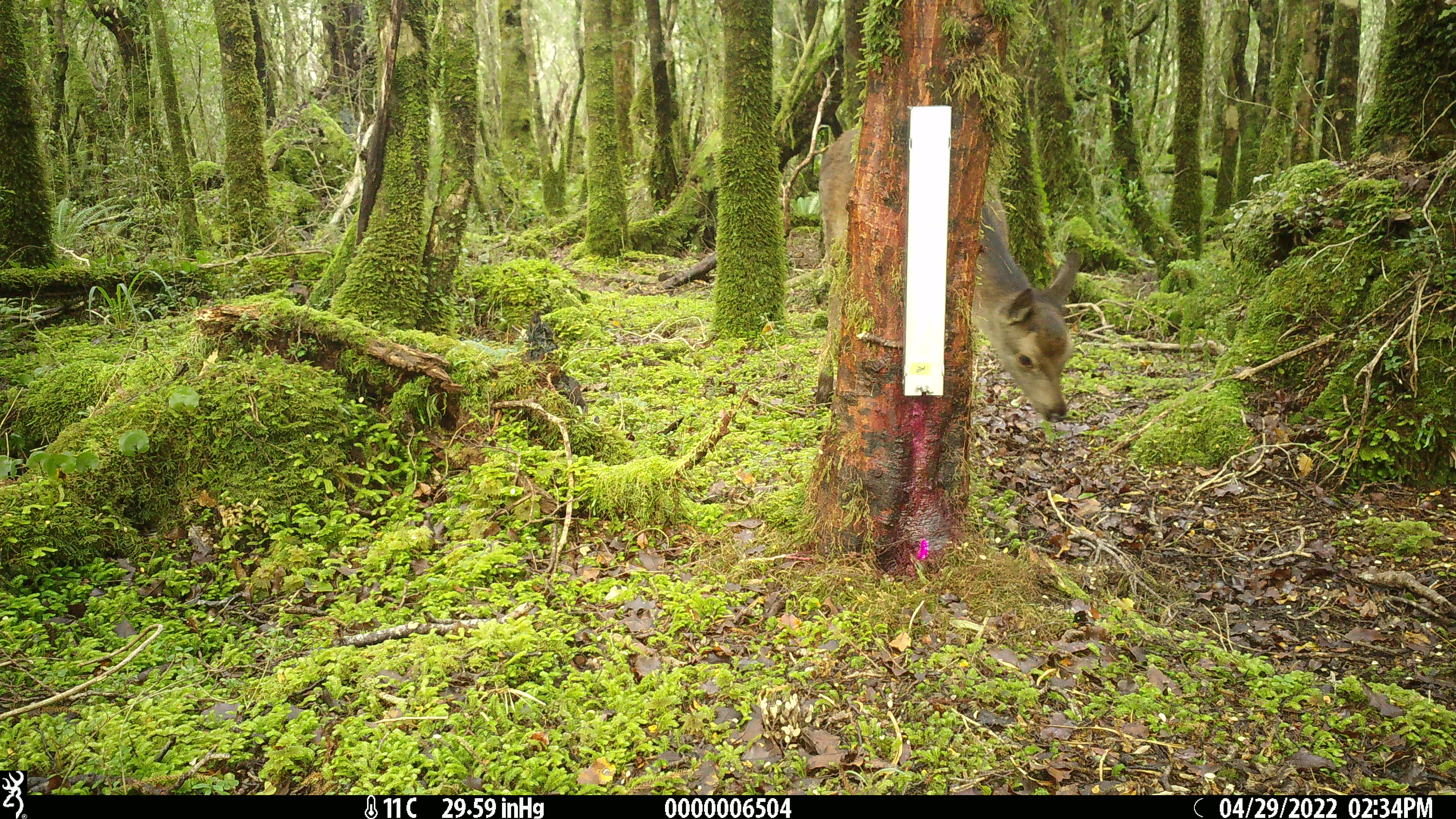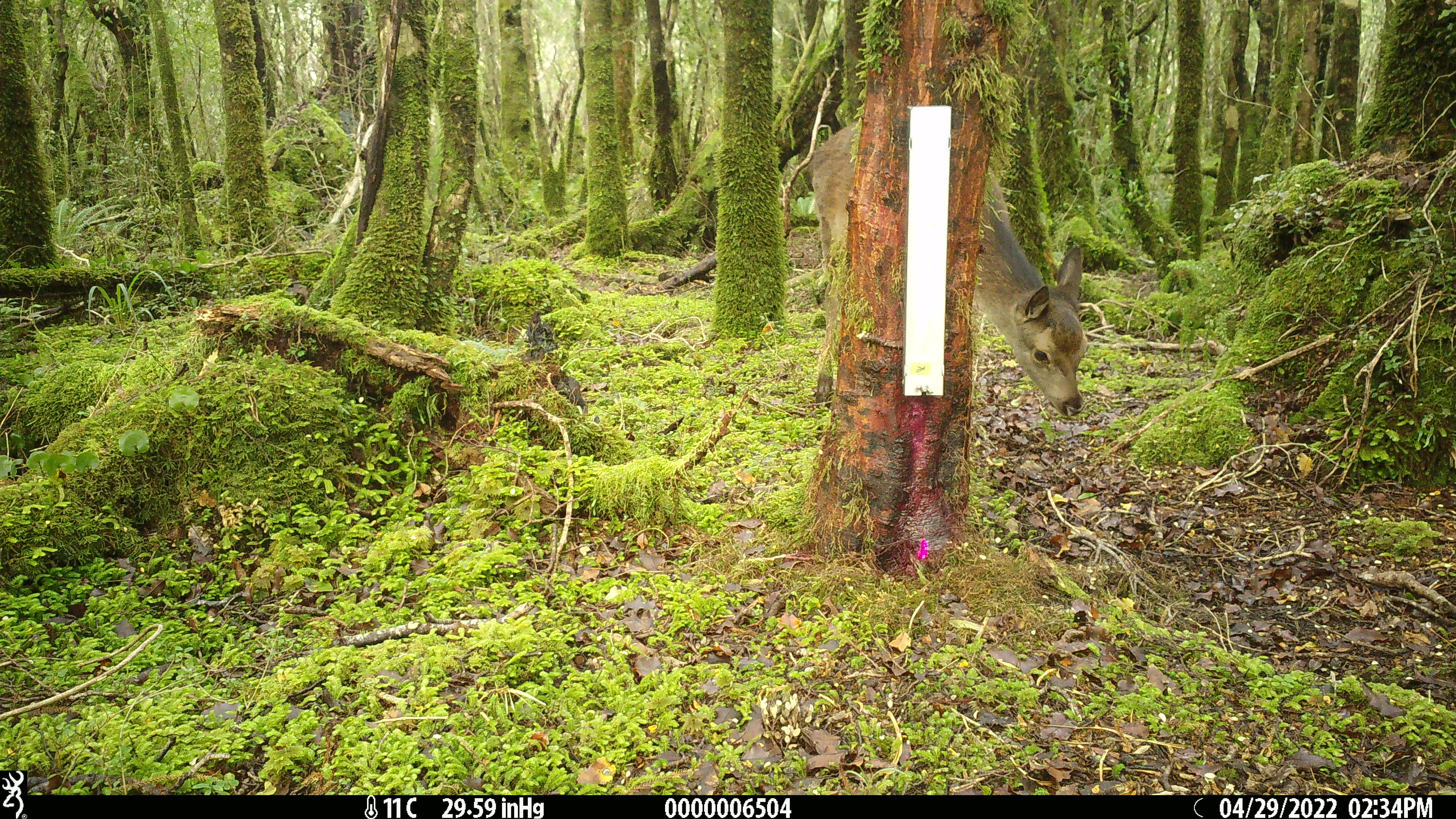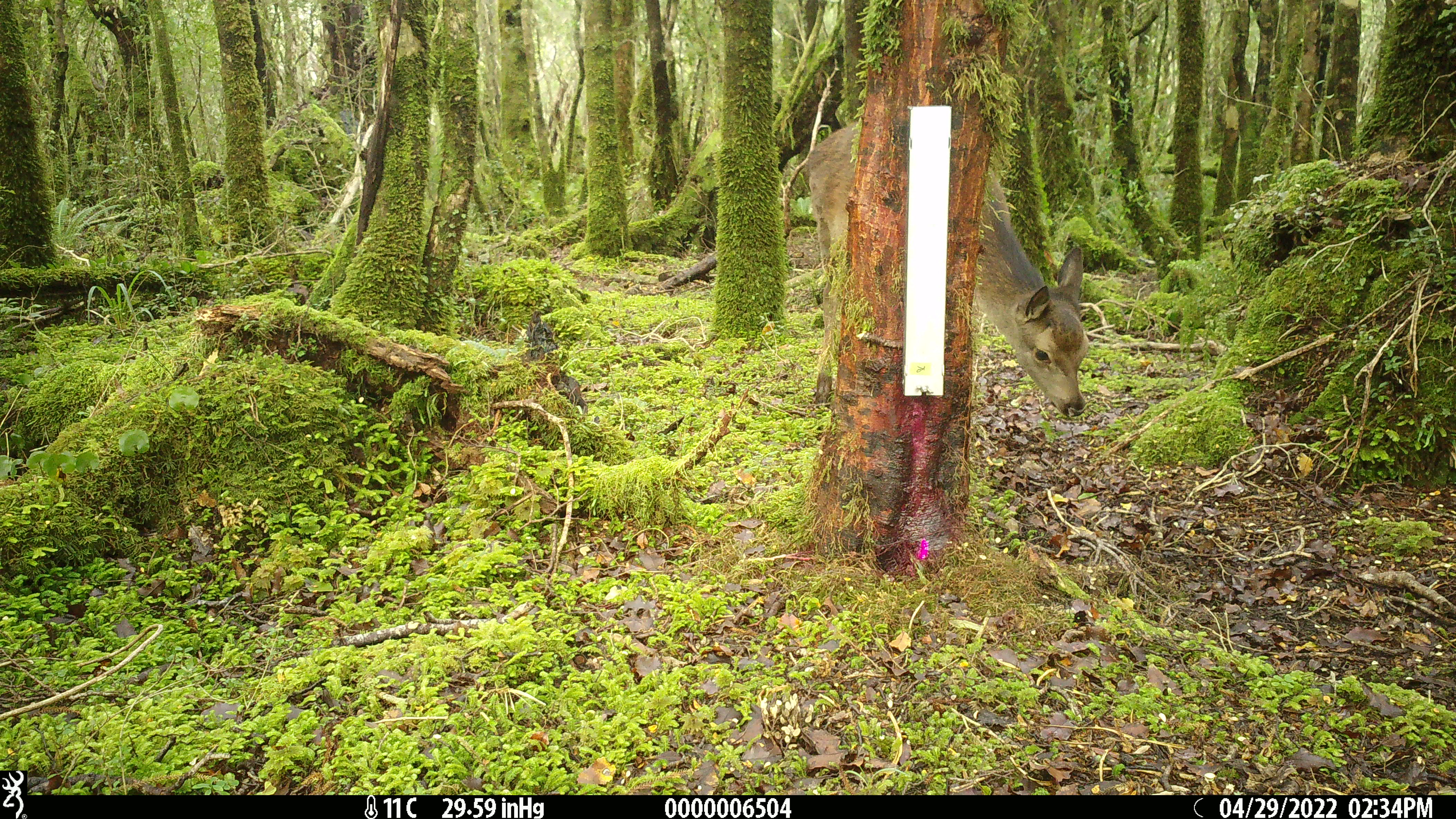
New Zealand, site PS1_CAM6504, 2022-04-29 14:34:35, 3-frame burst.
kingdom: Animalia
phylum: Chordata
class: Mammalia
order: Artiodactyla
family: Cervidae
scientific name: Cervidae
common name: deer